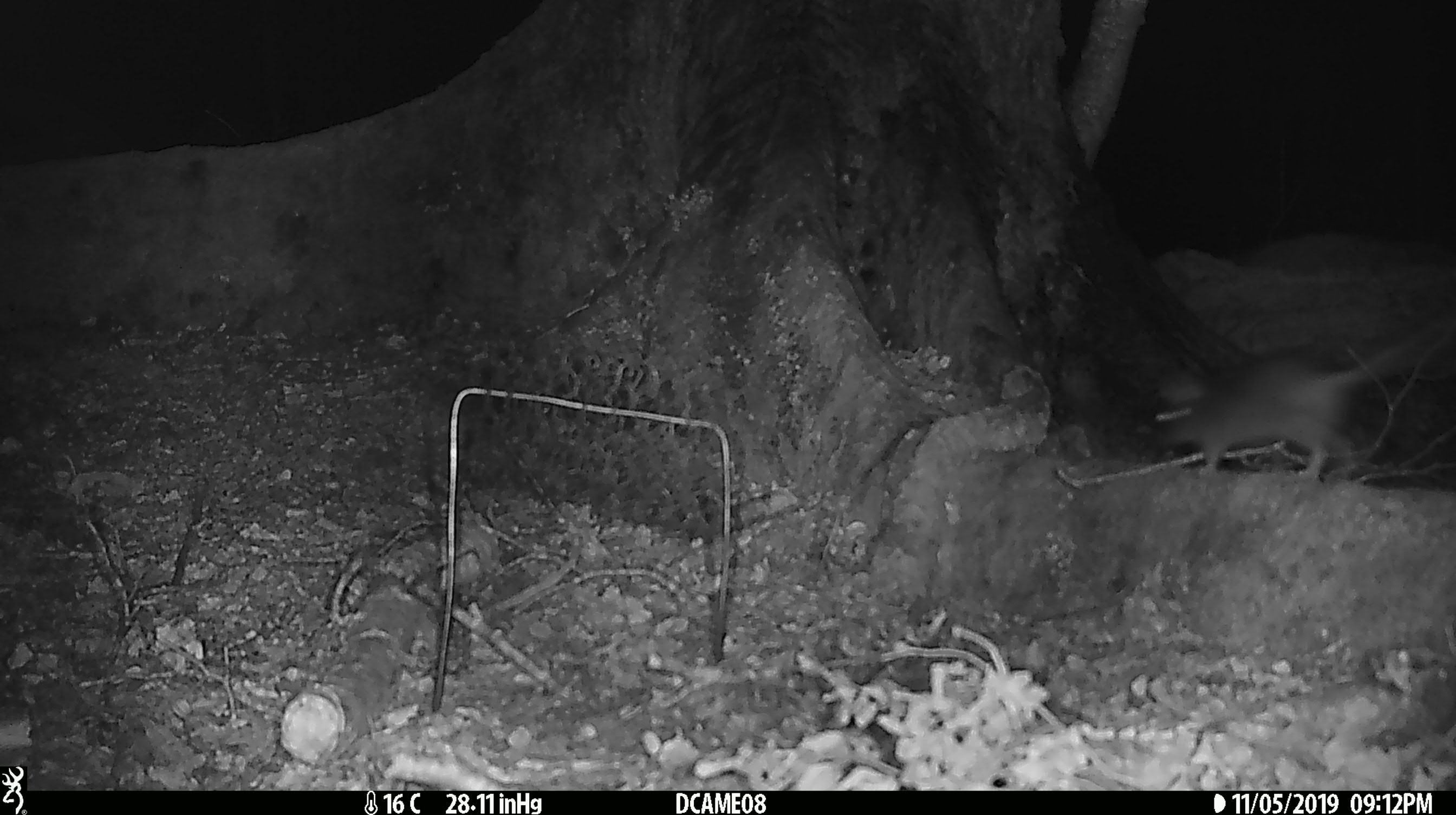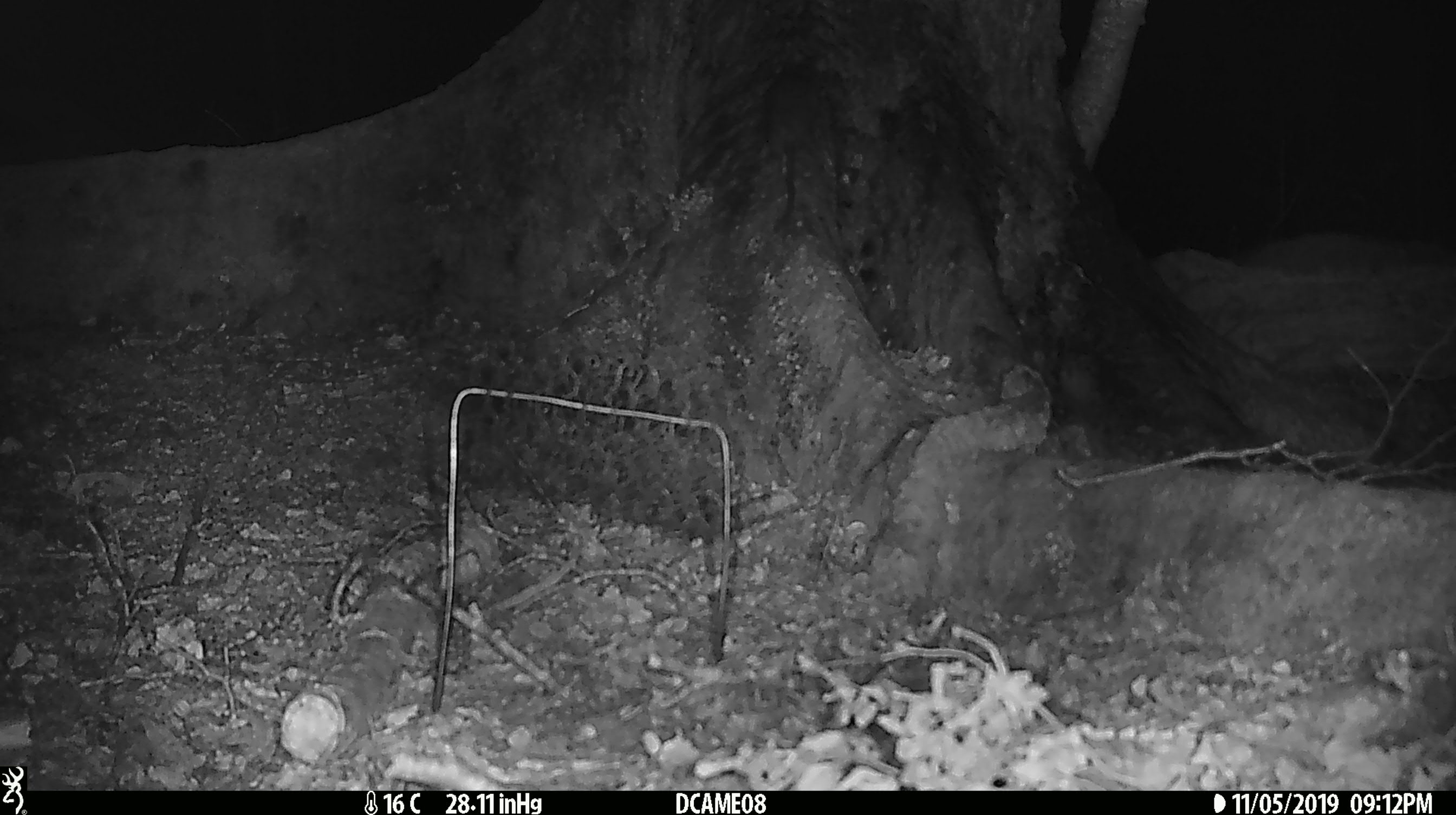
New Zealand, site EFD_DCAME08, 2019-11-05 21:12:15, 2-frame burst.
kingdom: Animalia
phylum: Chordata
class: Mammalia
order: Rodentia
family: Muridae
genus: Rattus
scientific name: Rattus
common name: rat